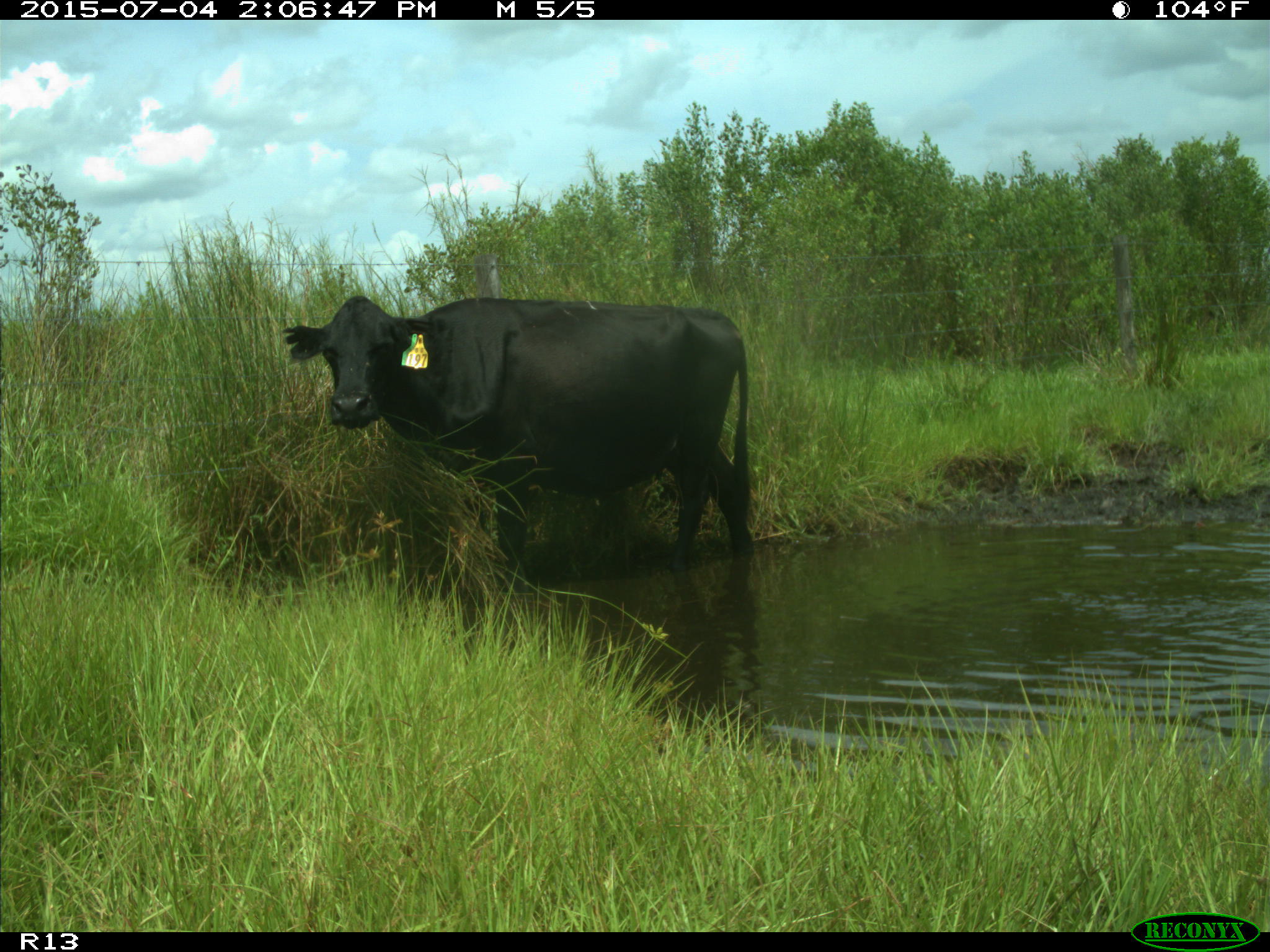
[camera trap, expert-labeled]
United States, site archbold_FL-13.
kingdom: Animalia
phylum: Chordata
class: Mammalia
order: Artiodactyla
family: Bovidae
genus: Bos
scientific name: Bos taurus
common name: domestic cow